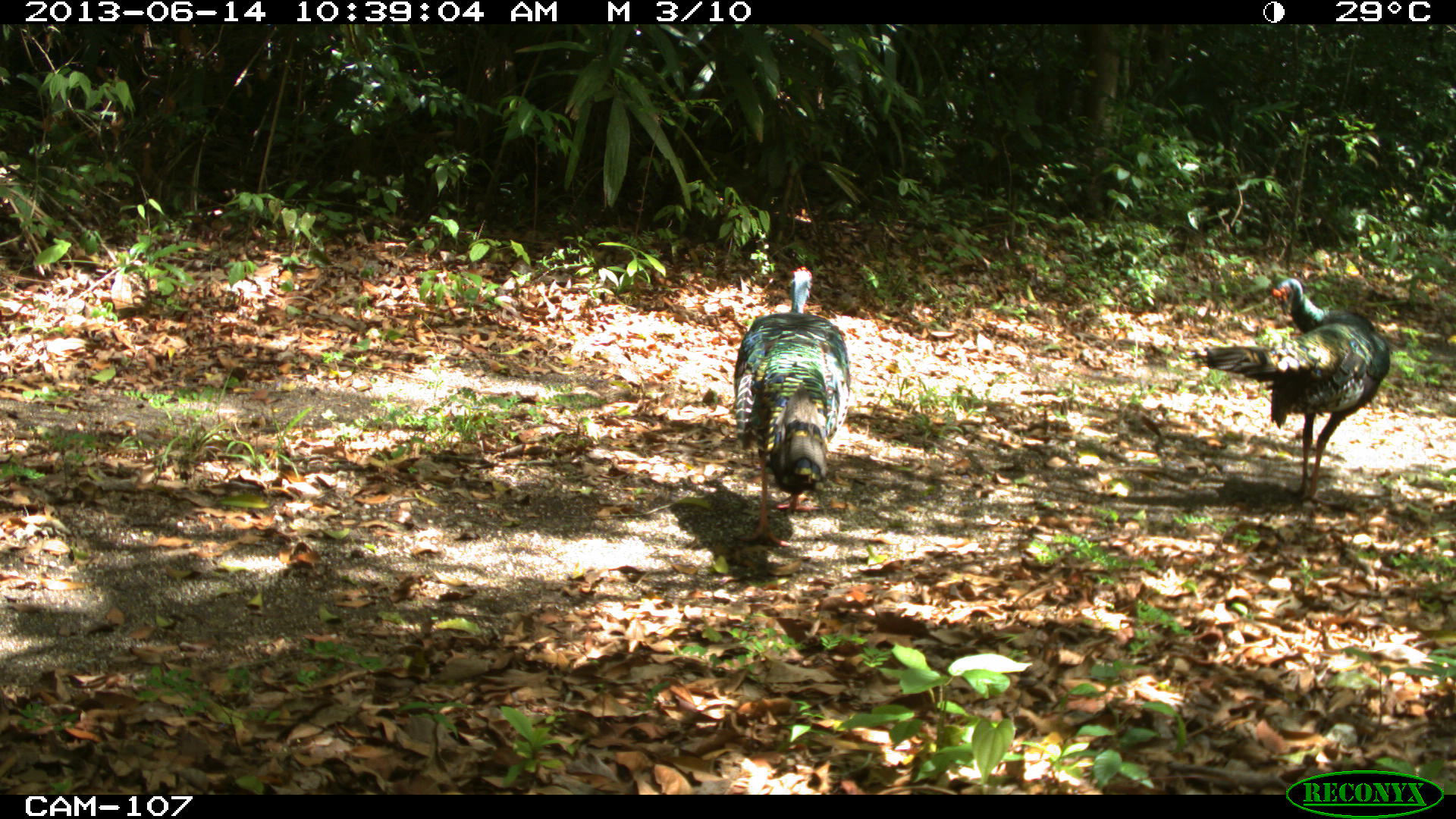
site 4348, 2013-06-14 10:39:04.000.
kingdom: Animalia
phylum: Chordata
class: Aves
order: Galliformes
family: Phasianidae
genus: Meleagris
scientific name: Meleagris ocellata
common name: ocellated turkey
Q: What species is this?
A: Meleagris ocellata (ocellated turkey).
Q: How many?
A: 2.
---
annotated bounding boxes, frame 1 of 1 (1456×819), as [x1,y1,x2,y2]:
meleagris ocellata: [1186,275,1391,512]; [731,264,852,547]